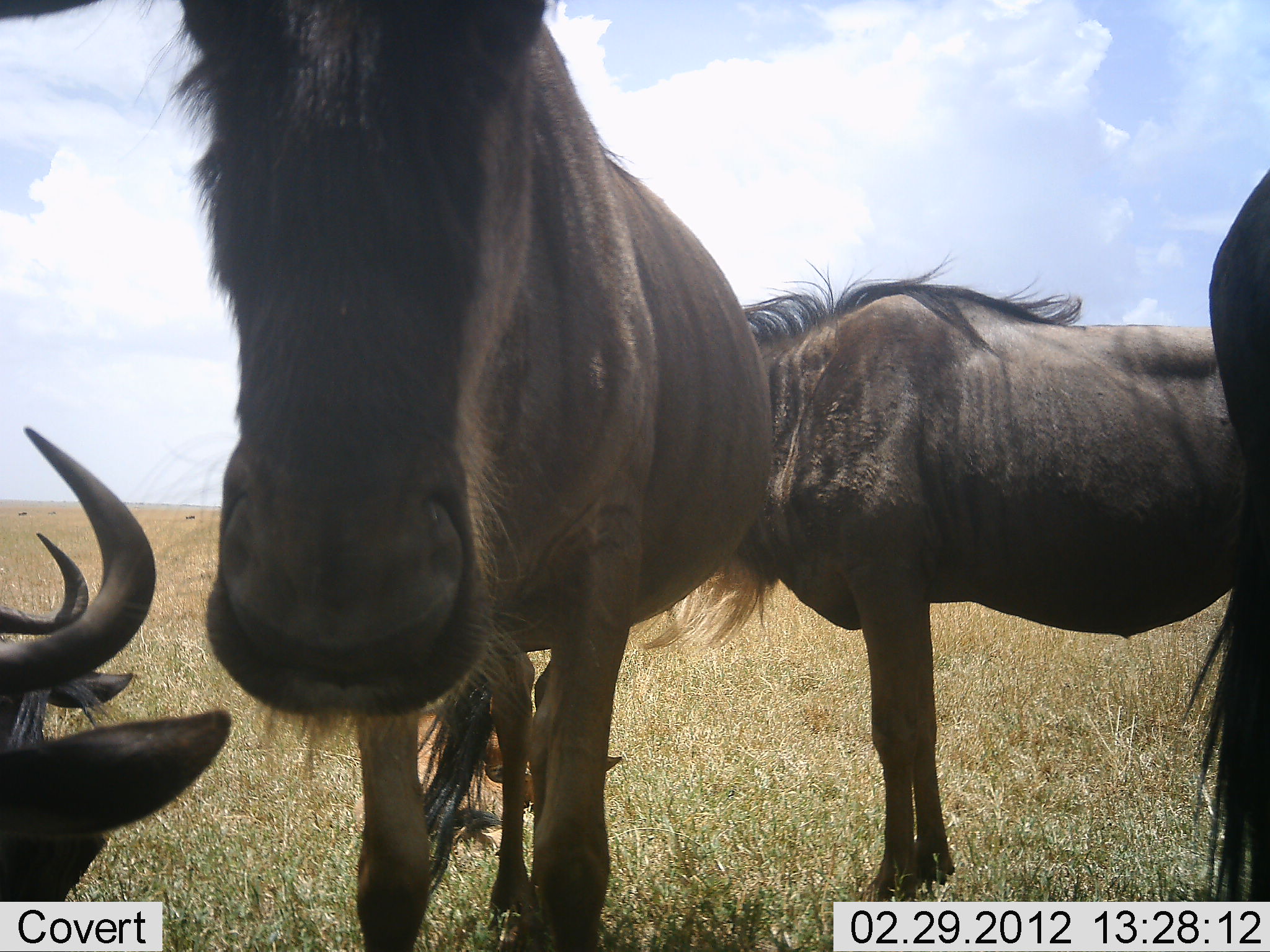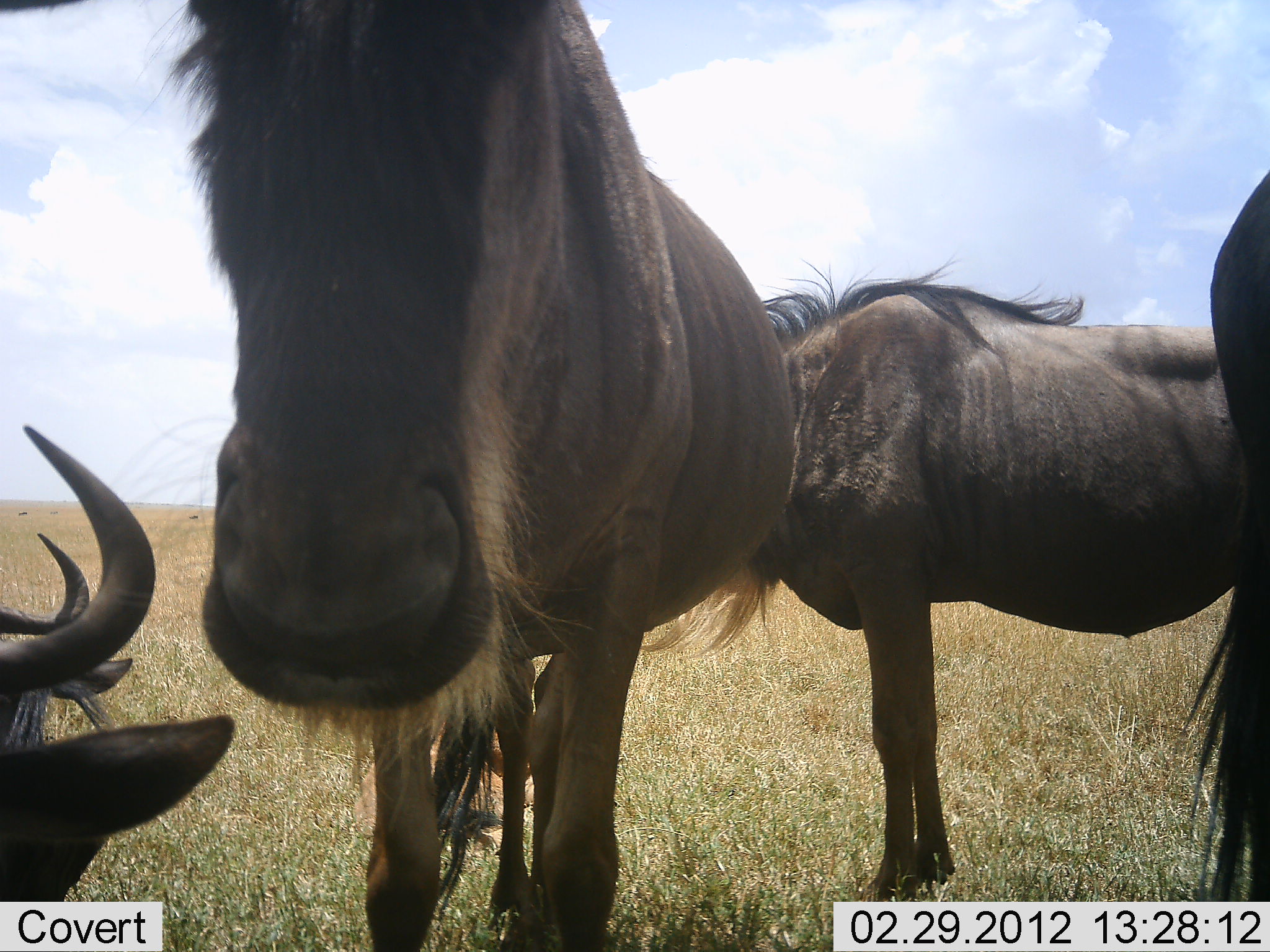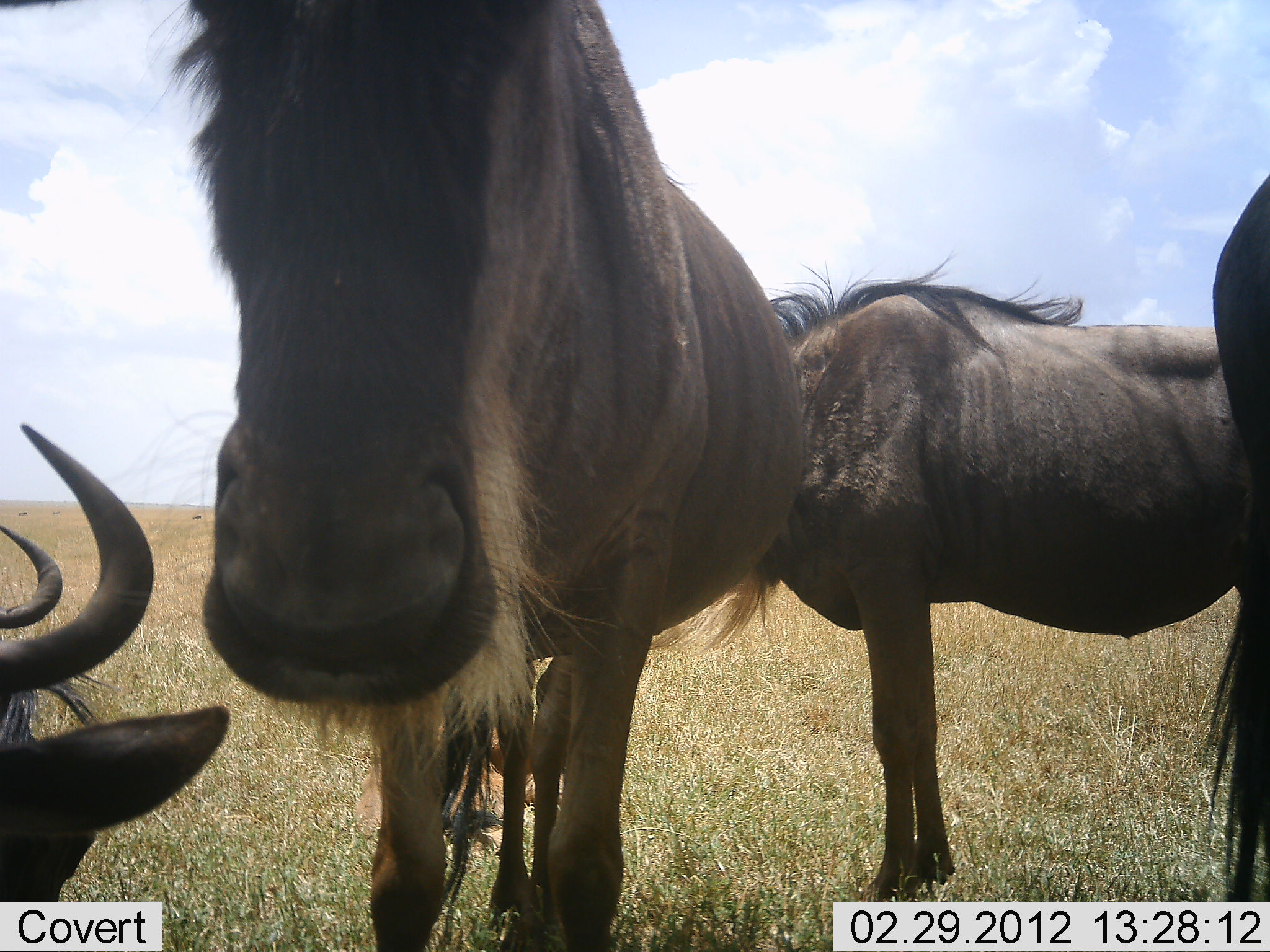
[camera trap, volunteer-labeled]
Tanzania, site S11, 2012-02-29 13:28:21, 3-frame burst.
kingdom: Animalia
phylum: Chordata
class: Mammalia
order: Artiodactyla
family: Bovidae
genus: Connochaetes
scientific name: Connochaetes taurinus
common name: blue wildebeest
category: wildebeest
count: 5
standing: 88%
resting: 56%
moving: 0%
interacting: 6%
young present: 6%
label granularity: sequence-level